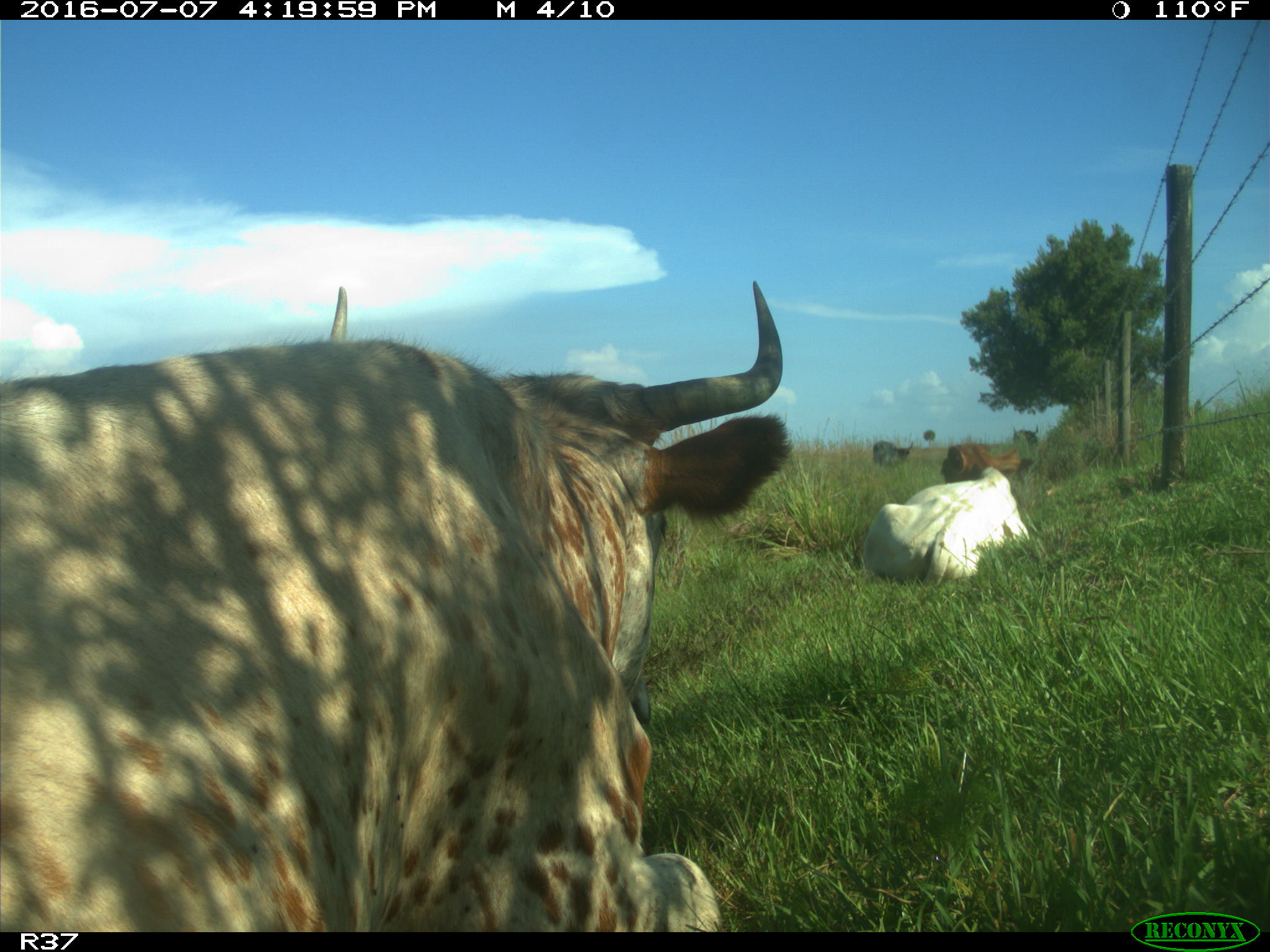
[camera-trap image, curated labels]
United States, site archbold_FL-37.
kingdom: Animalia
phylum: Chordata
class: Mammalia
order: Artiodactyla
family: Bovidae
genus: Bos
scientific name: Bos taurus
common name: domestic cow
Bos taurus (domestic cow).